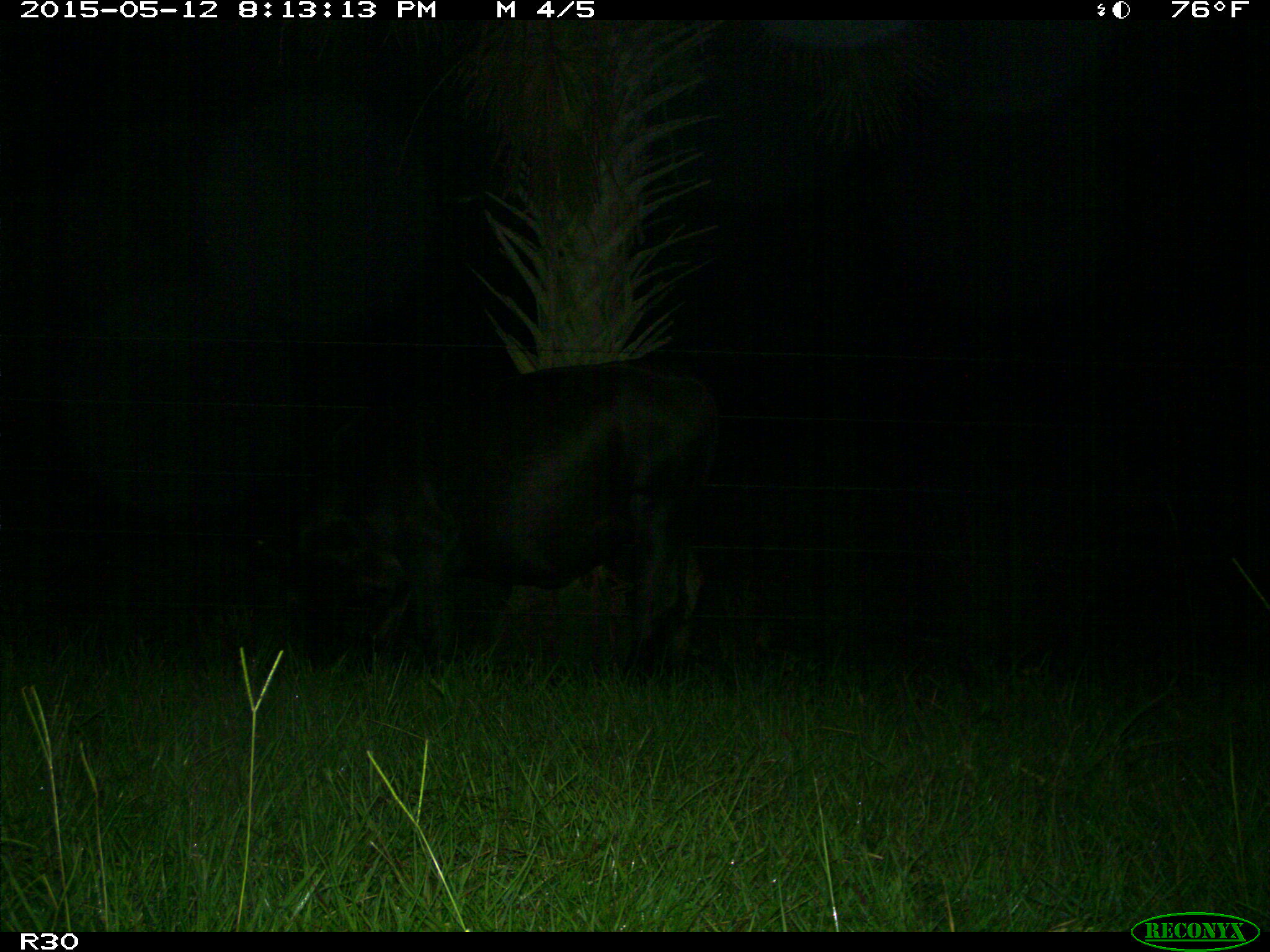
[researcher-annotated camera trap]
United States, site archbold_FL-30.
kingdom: Animalia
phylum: Chordata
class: Mammalia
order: Artiodactyla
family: Bovidae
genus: Bos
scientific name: Bos taurus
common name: domestic cow